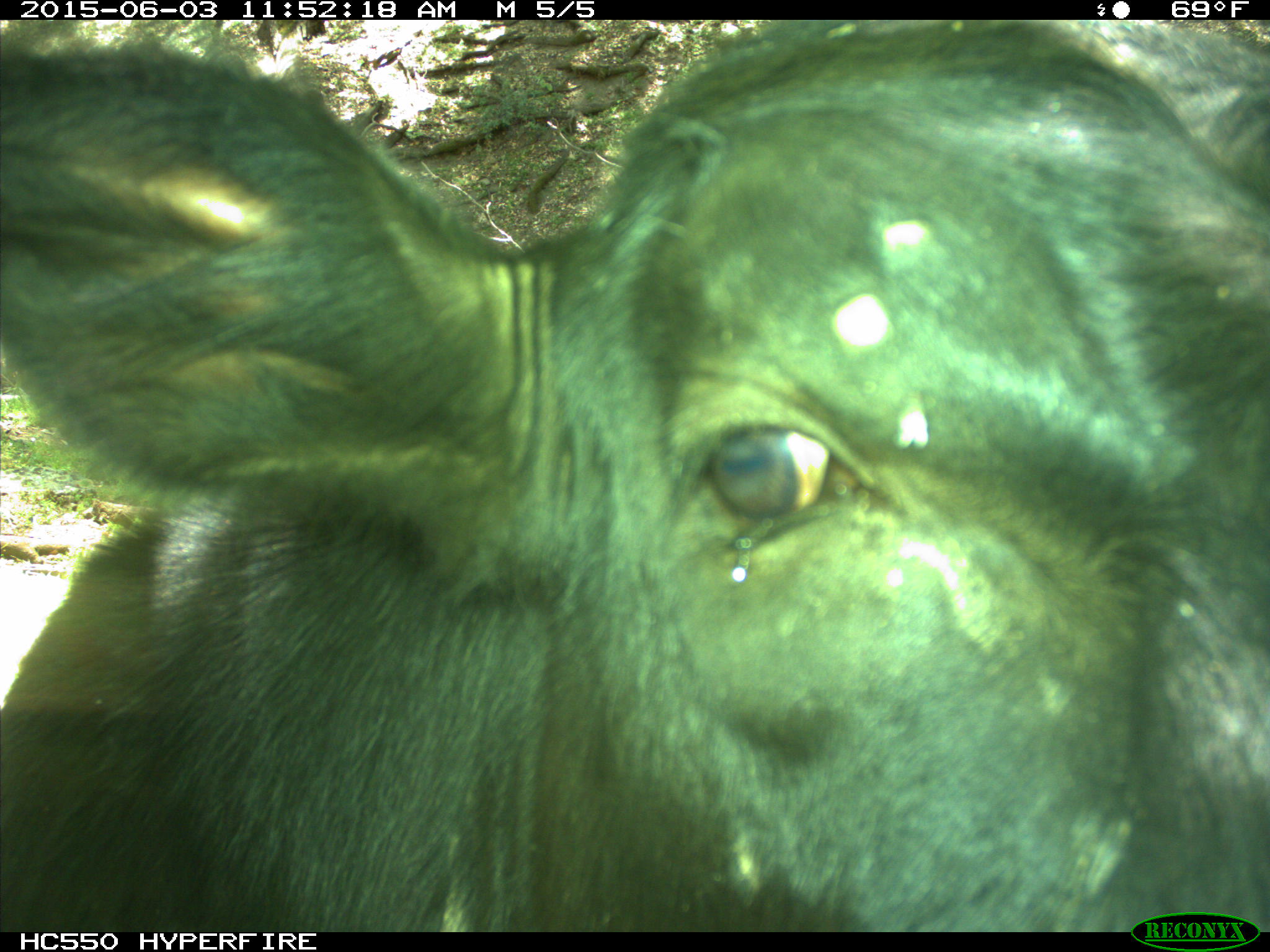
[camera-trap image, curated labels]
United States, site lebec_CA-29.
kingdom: Animalia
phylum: Chordata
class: Mammalia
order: Artiodactyla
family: Bovidae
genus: Bos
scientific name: Bos taurus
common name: domestic cow